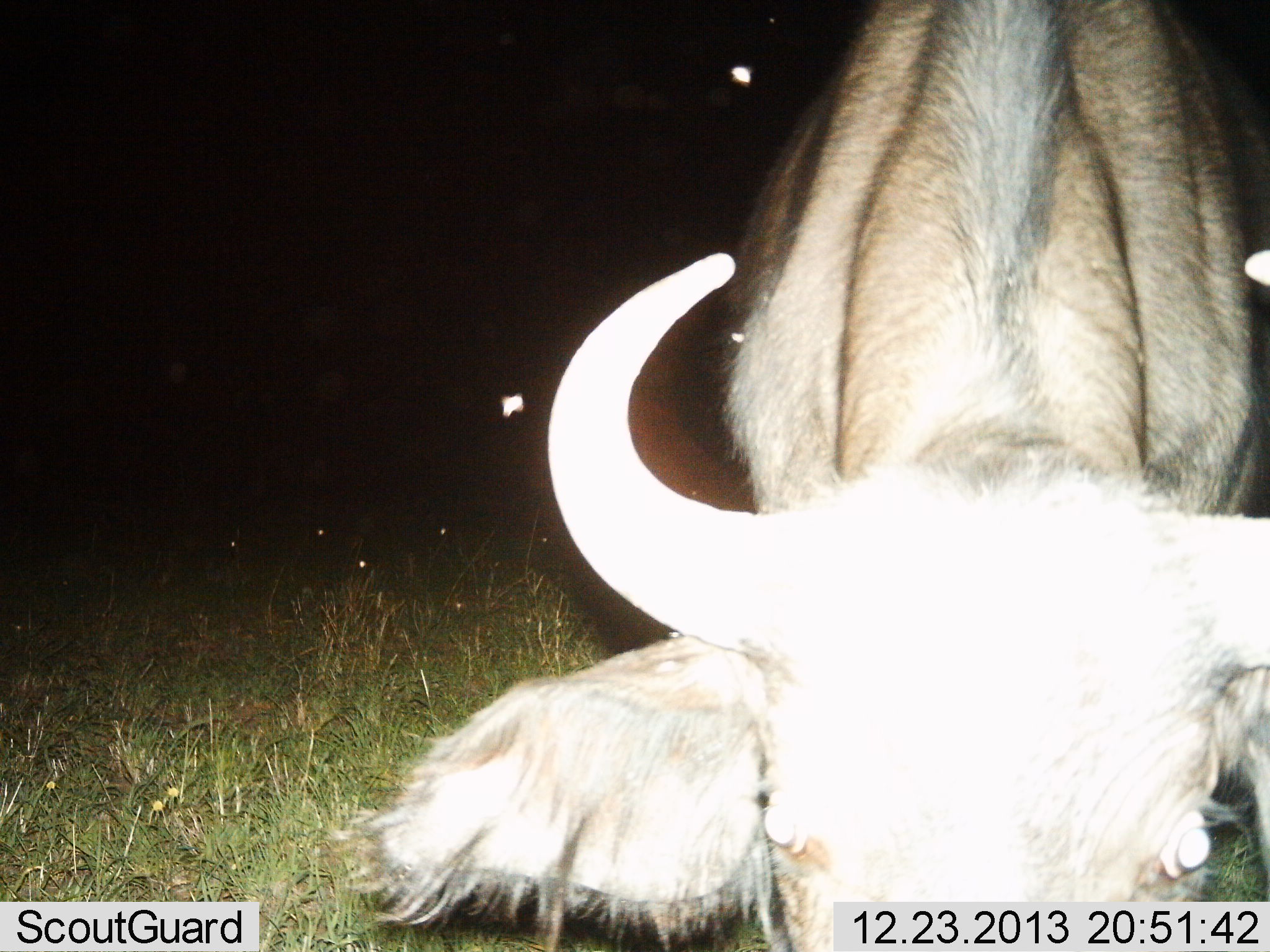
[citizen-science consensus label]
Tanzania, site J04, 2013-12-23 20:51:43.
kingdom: Animalia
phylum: Chordata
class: Mammalia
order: Artiodactyla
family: Bovidae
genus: Connochaetes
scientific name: Connochaetes taurinus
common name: blue wildebeest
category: wildebeest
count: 1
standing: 70%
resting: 20%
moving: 10%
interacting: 10%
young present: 0%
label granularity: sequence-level